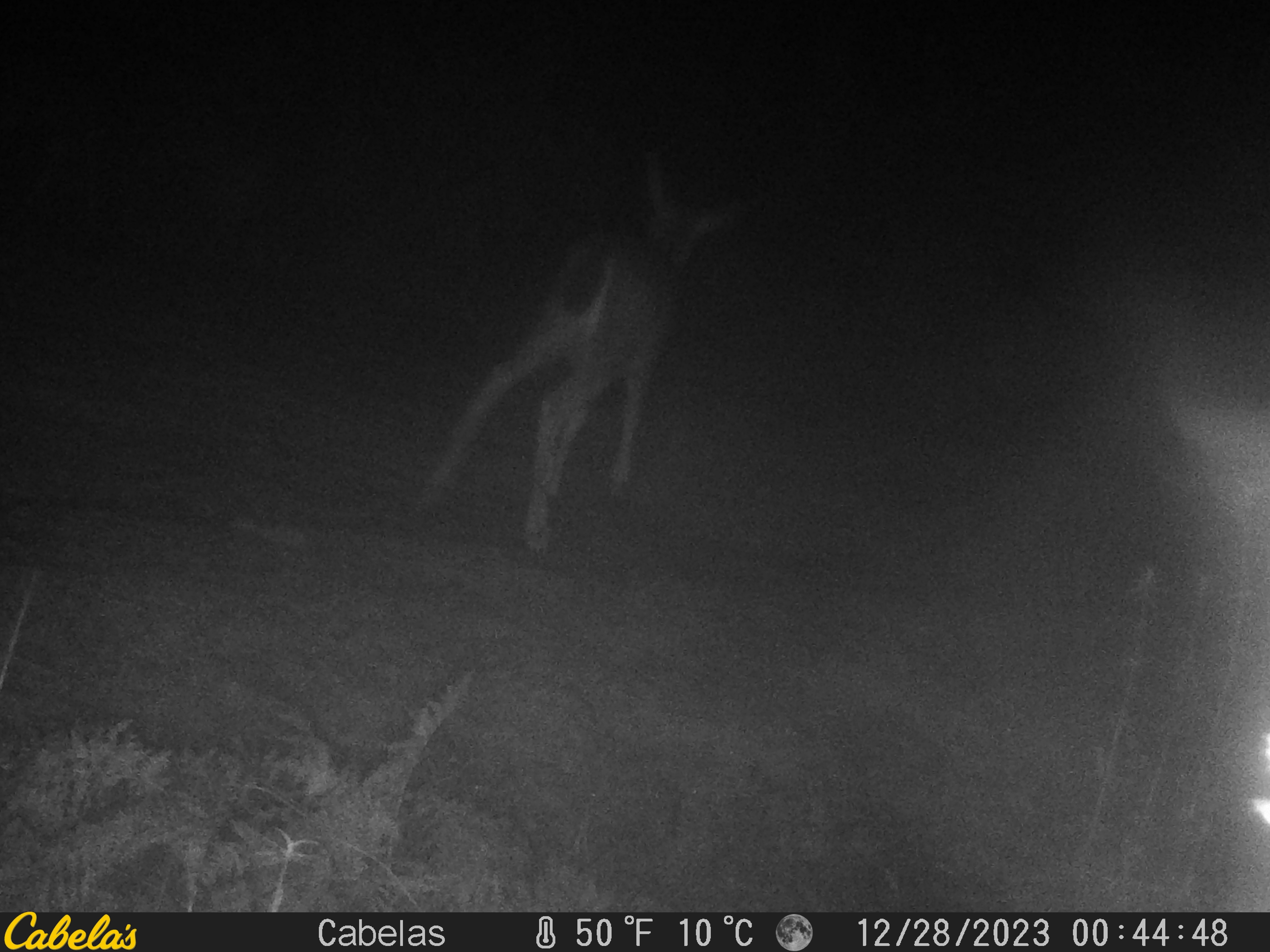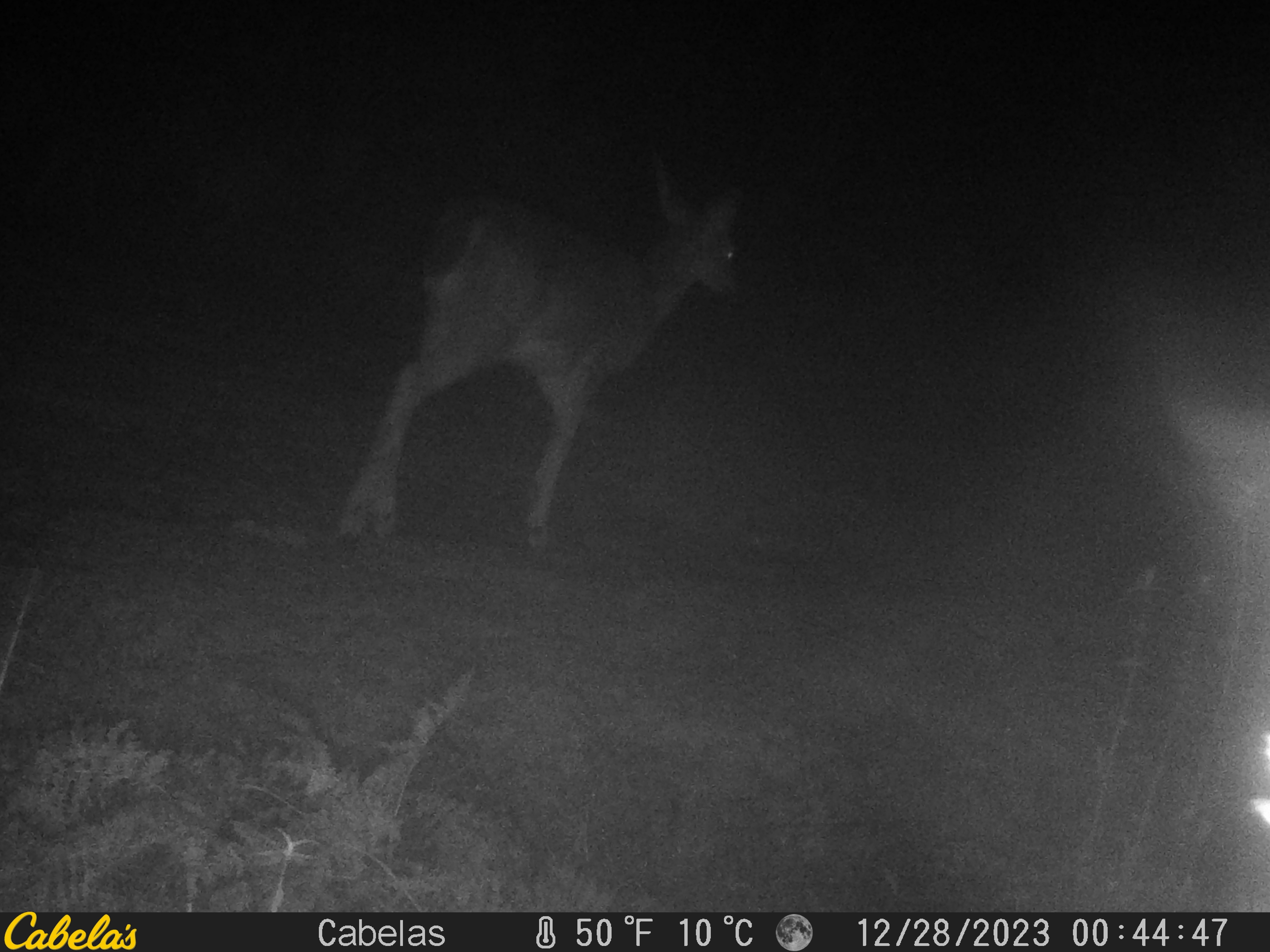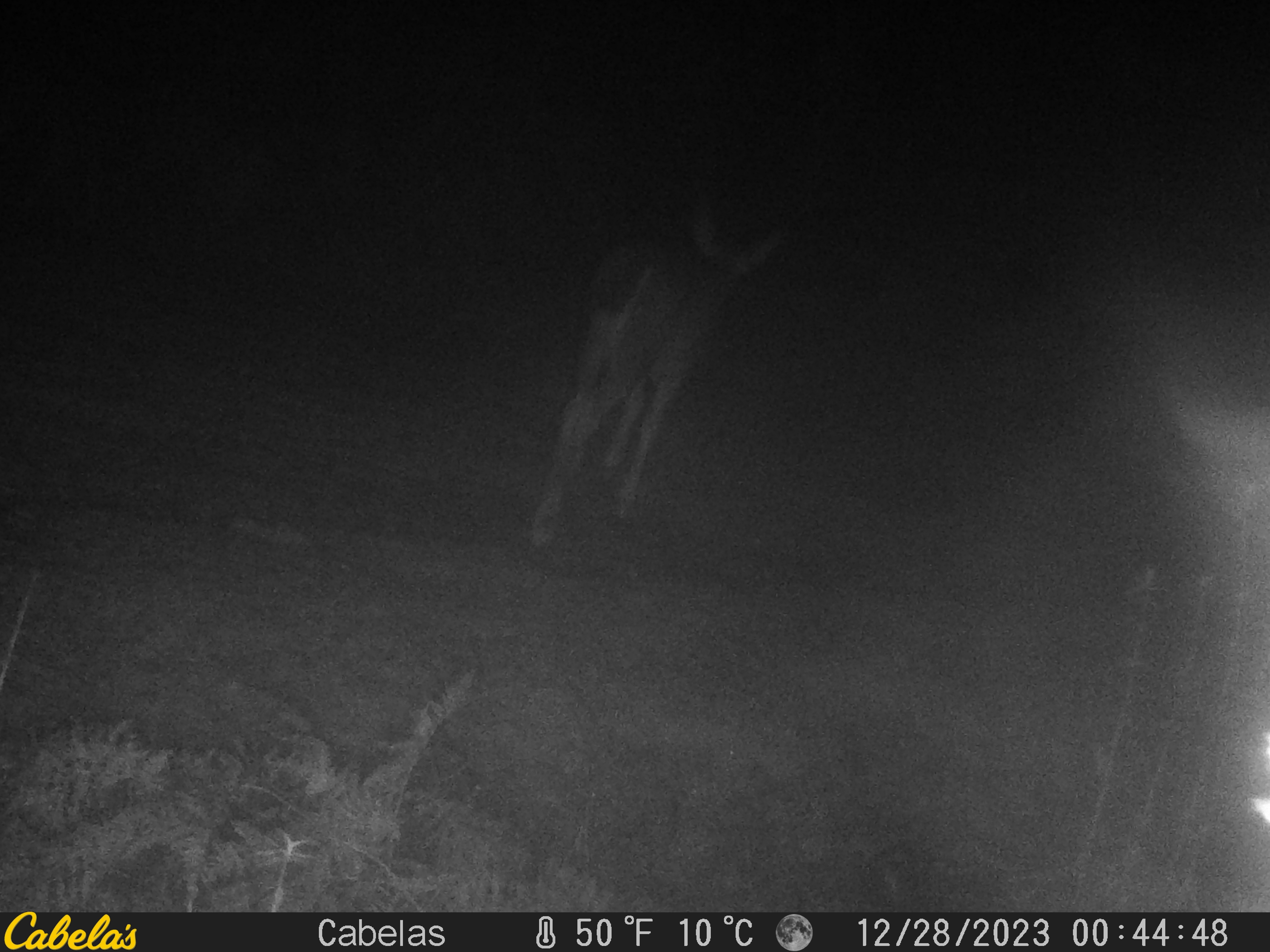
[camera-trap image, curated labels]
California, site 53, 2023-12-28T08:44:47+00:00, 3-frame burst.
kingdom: Animalia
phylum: Chordata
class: Mammalia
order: Artiodactyla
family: Cervidae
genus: Odocoileus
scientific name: Odocoileus hemionus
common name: mule deer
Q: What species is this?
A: Mule deer (Odocoileus hemionus).